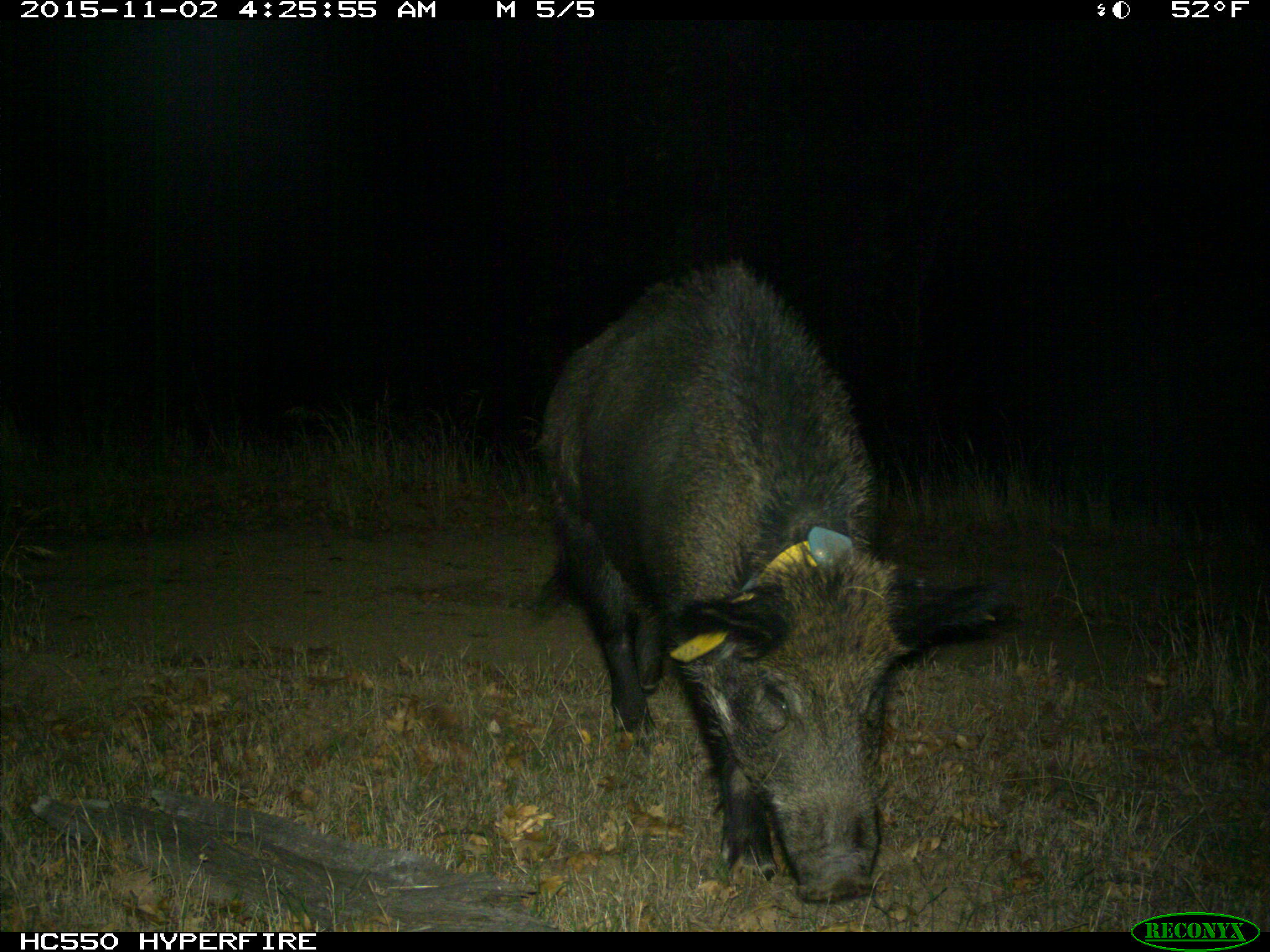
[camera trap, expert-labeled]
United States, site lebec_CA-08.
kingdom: Animalia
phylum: Chordata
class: Mammalia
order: Artiodactyla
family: Suidae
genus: Sus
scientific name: Sus scrofa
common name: wild boar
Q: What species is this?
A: Sus scrofa (wild boar).